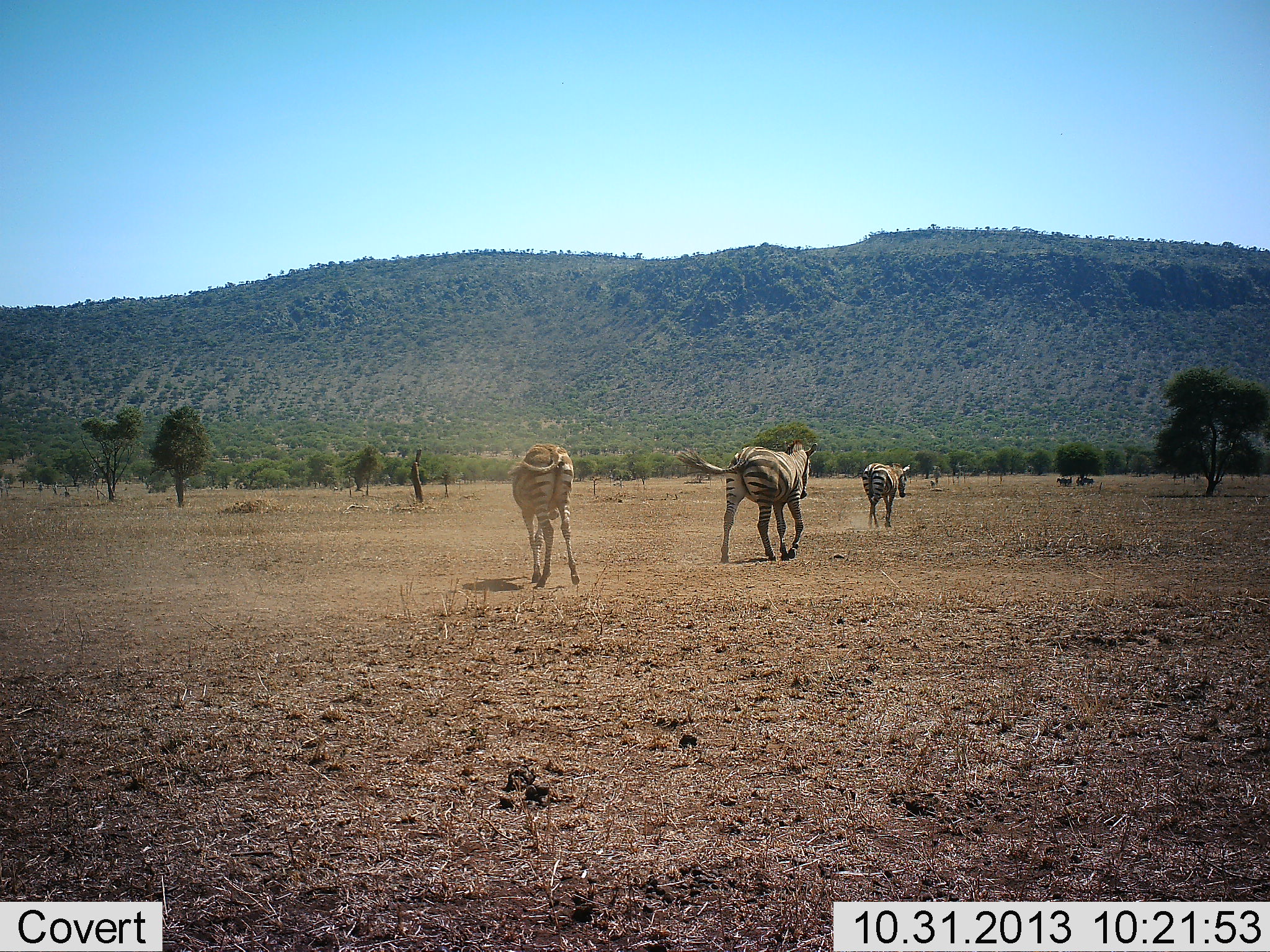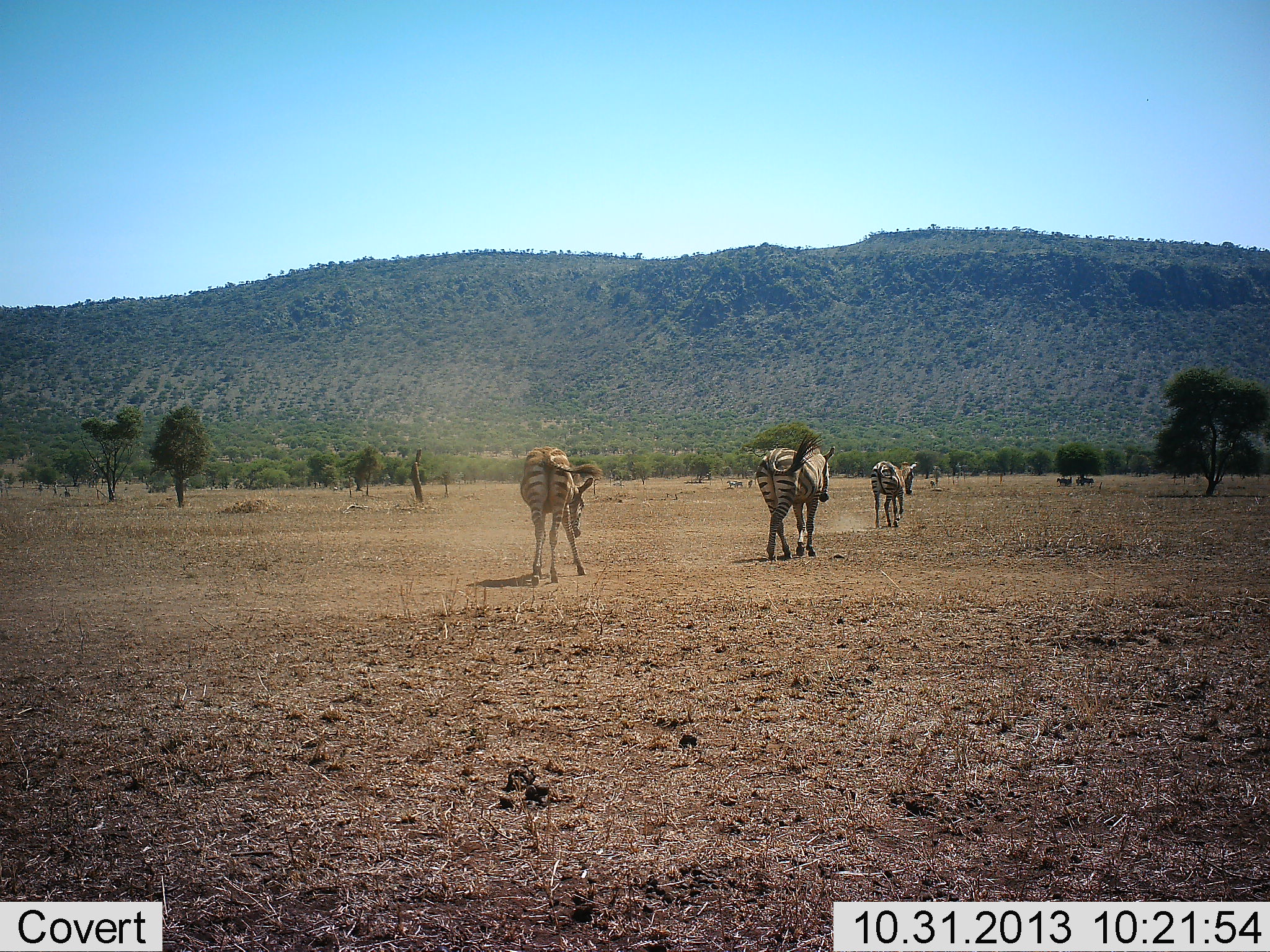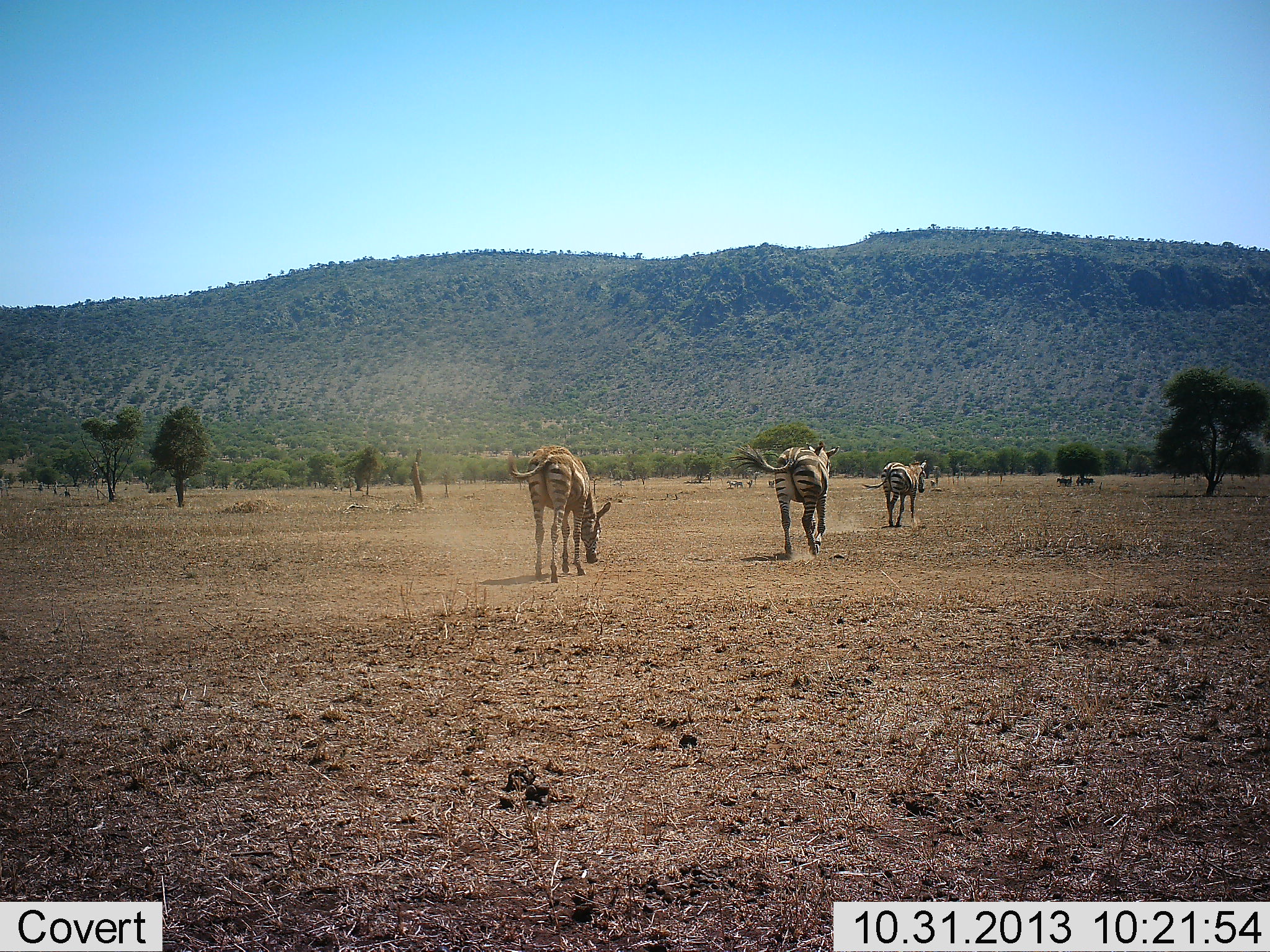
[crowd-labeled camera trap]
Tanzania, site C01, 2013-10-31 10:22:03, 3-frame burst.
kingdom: Animalia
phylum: Chordata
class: Mammalia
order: Perissodactyla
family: Equidae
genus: Equus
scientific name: Equus quagga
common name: plains zebra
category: zebra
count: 3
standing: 0%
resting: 9%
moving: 100%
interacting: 0%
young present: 0%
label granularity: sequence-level